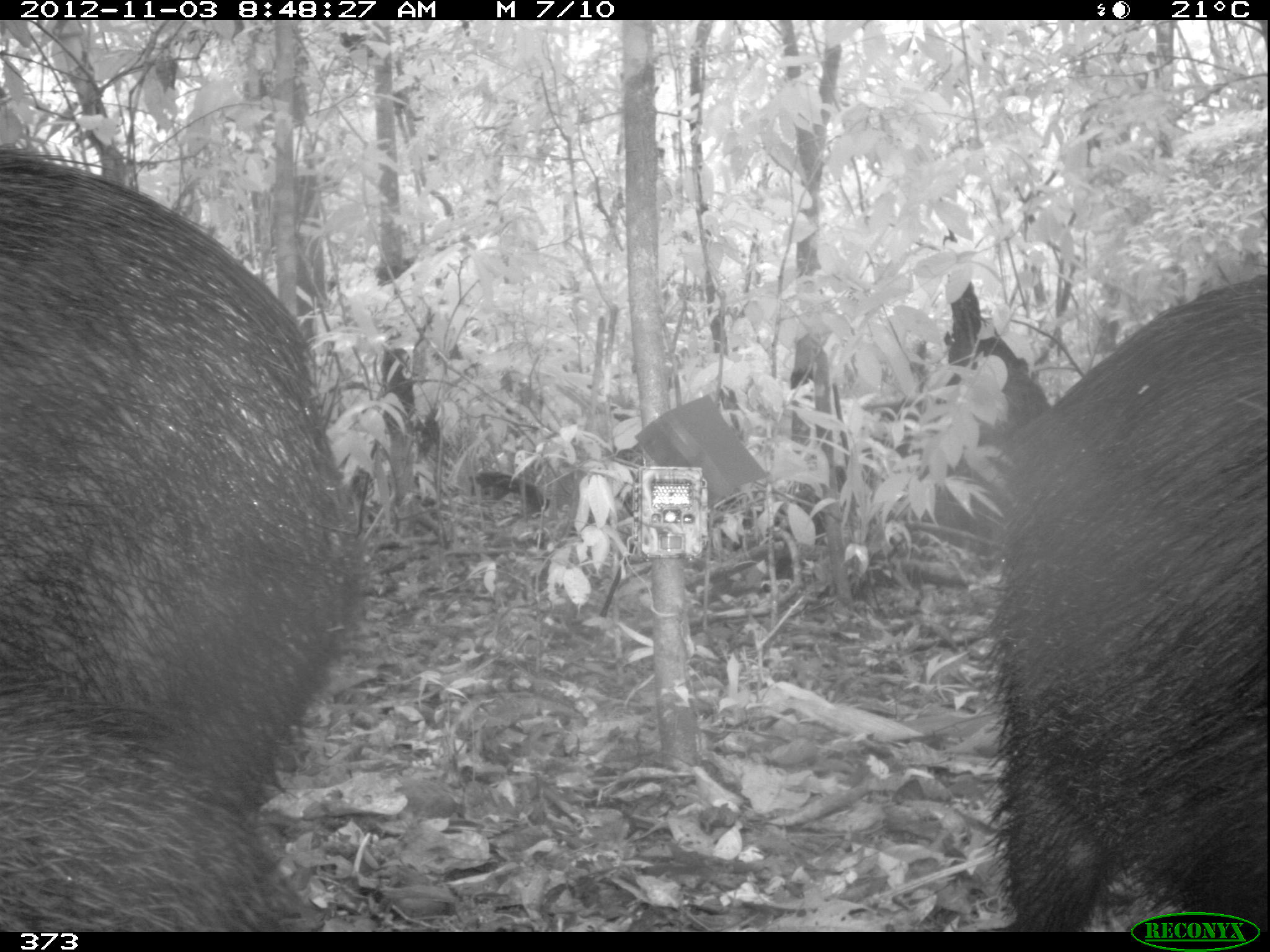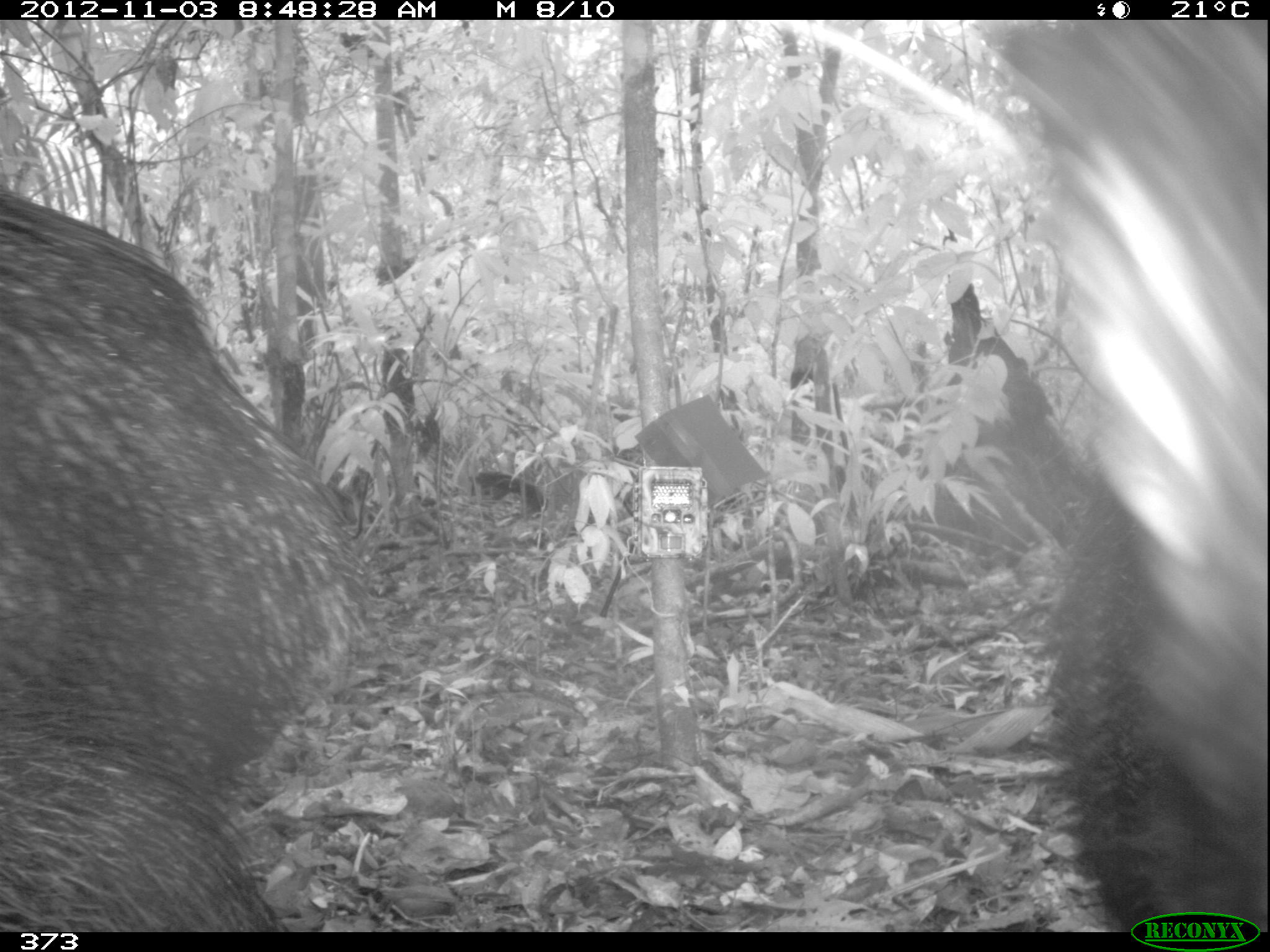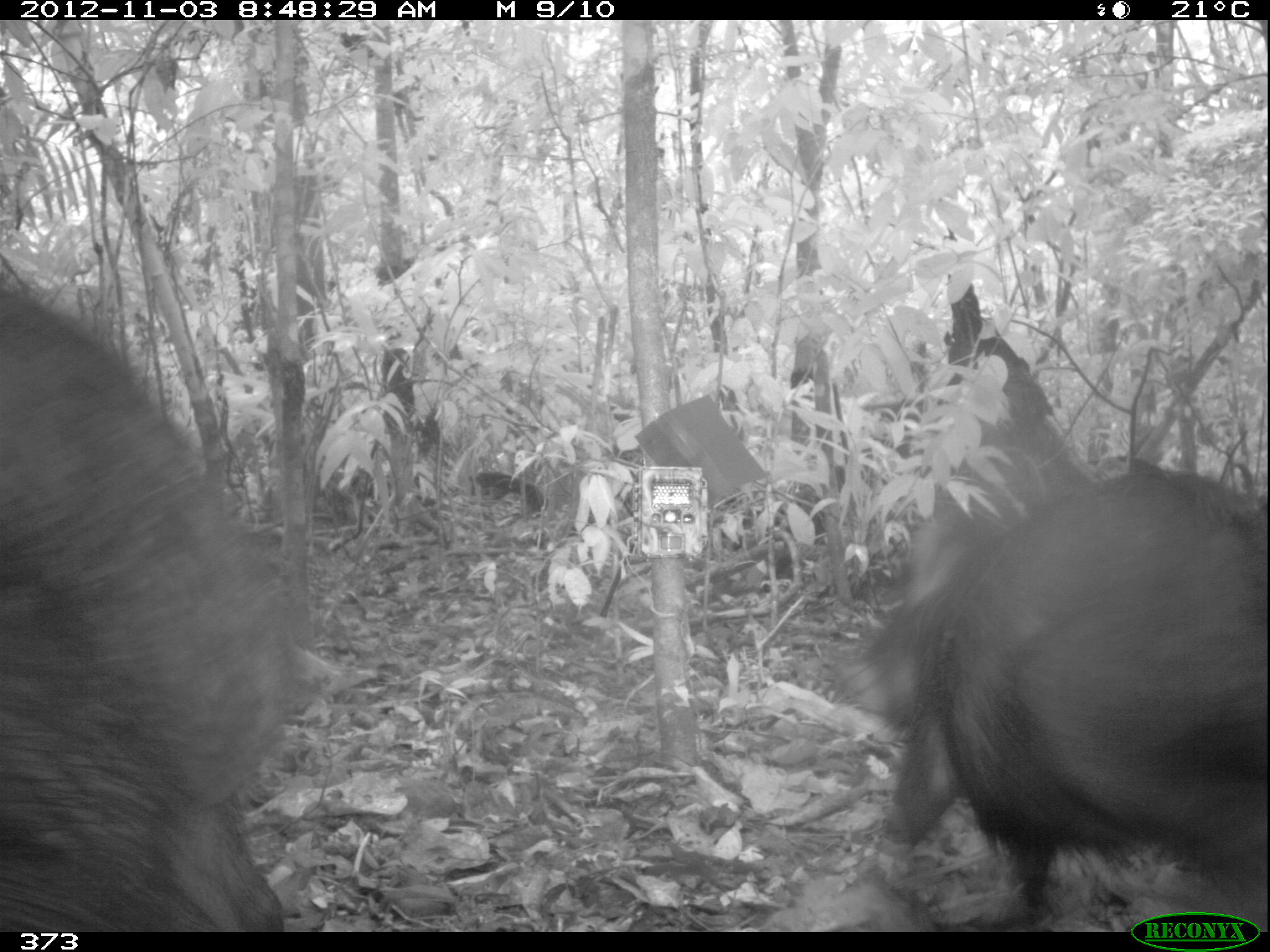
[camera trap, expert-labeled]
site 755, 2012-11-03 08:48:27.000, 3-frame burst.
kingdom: Animalia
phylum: Chordata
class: Mammalia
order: Artiodactyla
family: Tayassuidae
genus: Tayassu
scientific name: Tayassu pecari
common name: white-lipped peccary